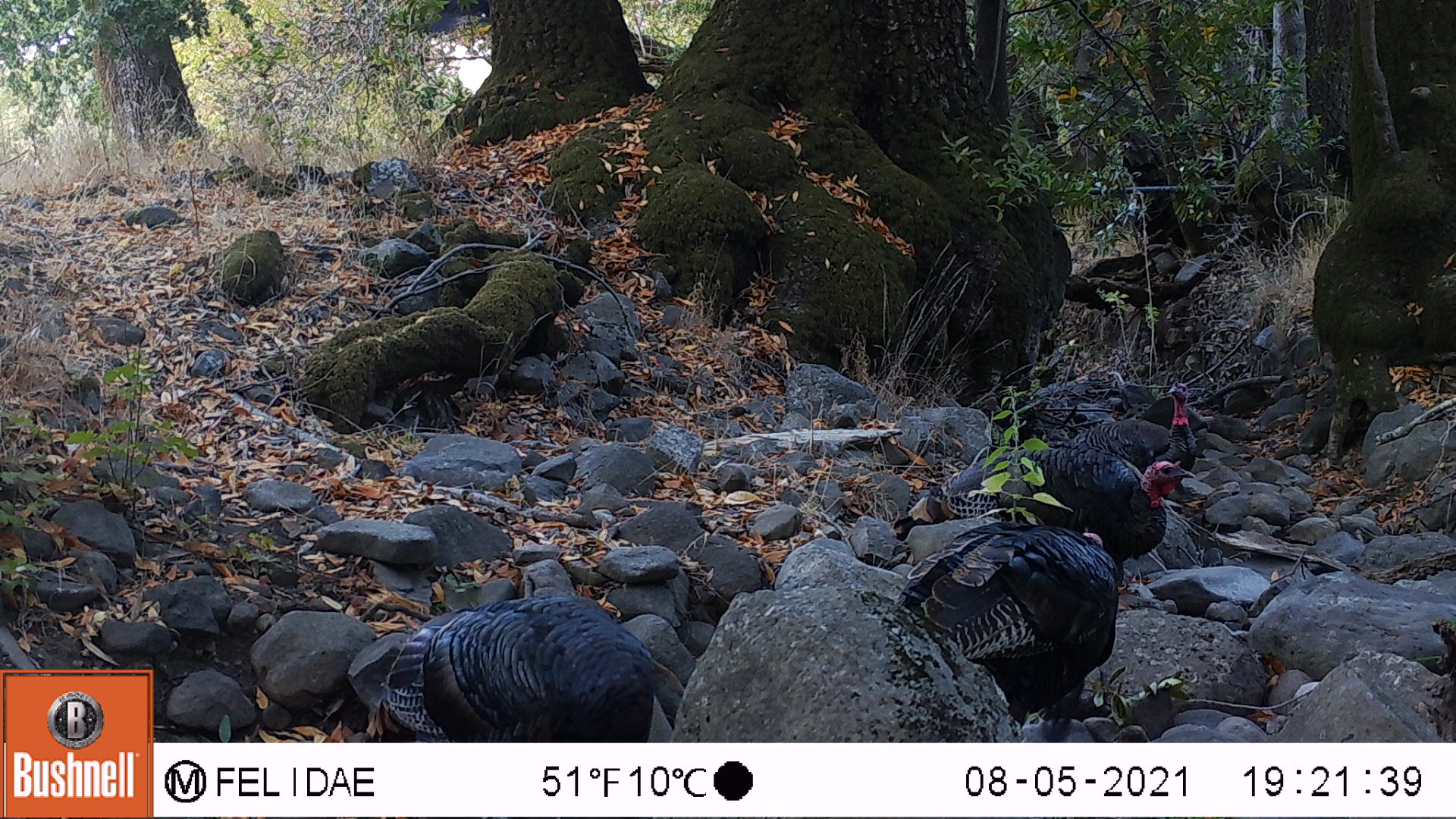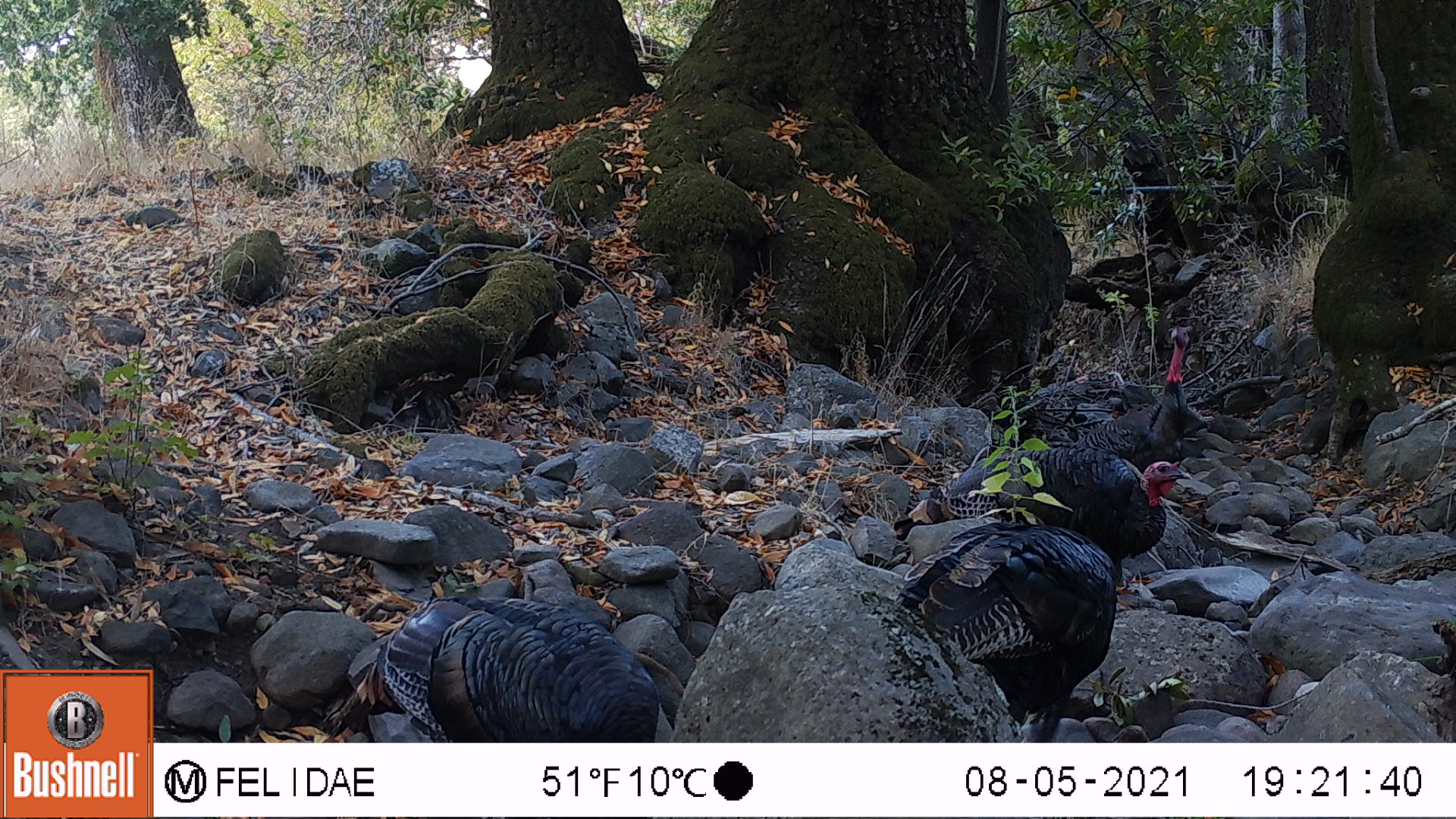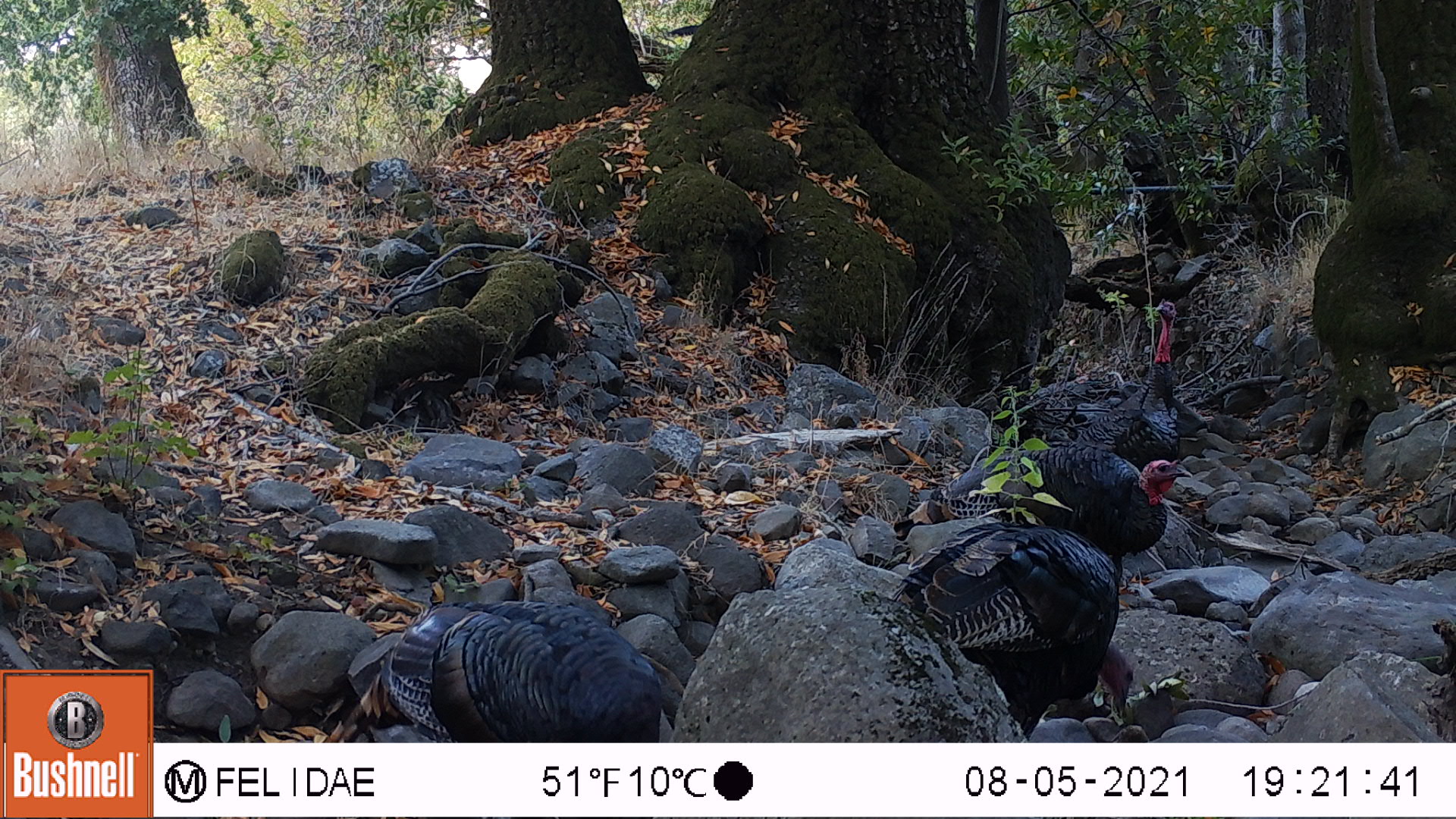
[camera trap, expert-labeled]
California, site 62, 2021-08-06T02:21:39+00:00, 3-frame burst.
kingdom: Animalia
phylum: Chordata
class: Aves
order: Galliformes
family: Phasianidae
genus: Meleagris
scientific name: Meleagris gallopavo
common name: turkey